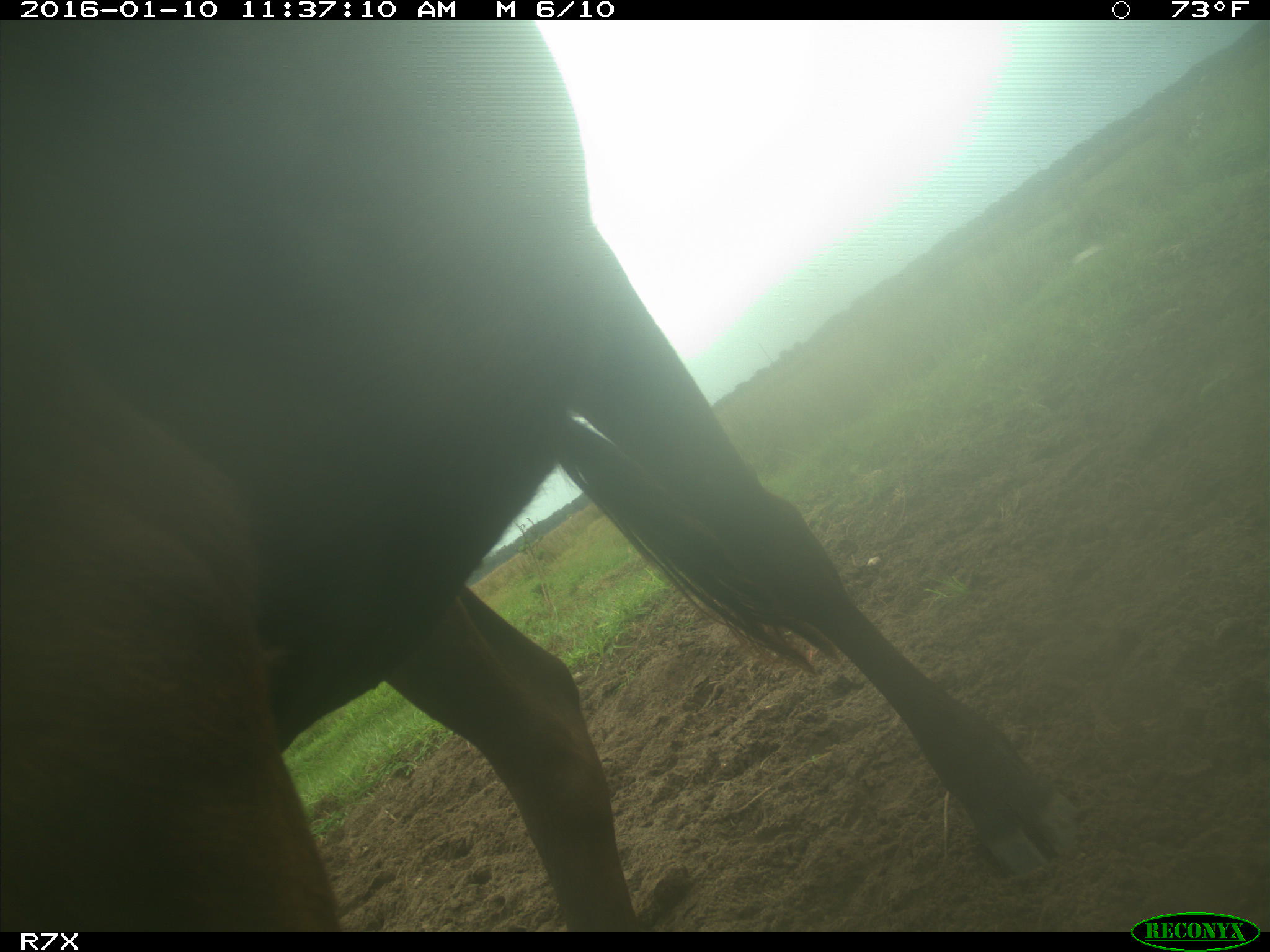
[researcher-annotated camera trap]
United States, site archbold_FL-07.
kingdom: Animalia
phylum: Chordata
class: Mammalia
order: Artiodactyla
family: Bovidae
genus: Bos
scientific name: Bos taurus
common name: domestic cow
Bos taurus (domestic cow).